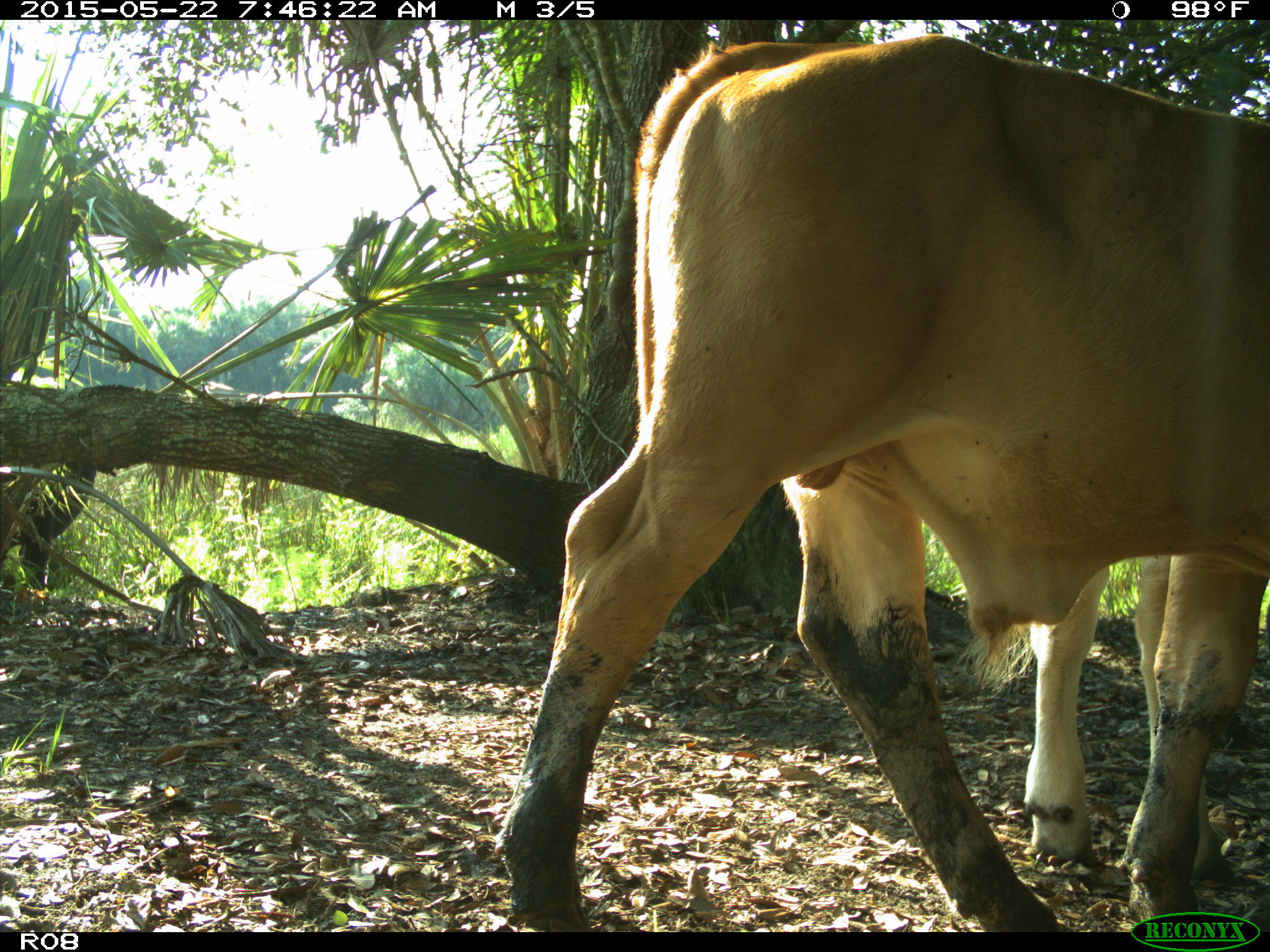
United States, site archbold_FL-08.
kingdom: Animalia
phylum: Chordata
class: Mammalia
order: Artiodactyla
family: Bovidae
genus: Bos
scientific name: Bos taurus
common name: domestic cow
Bos taurus (domestic cow).